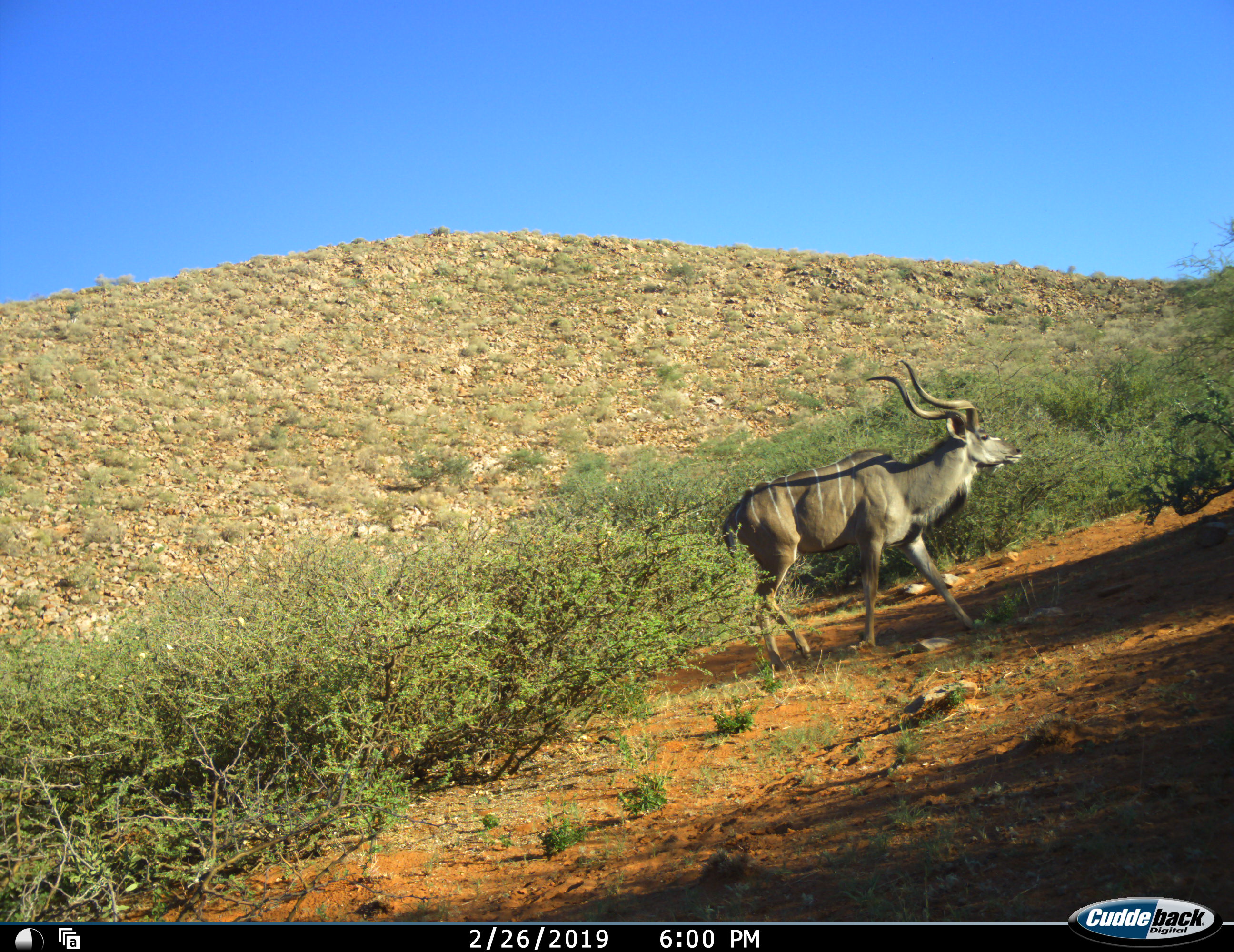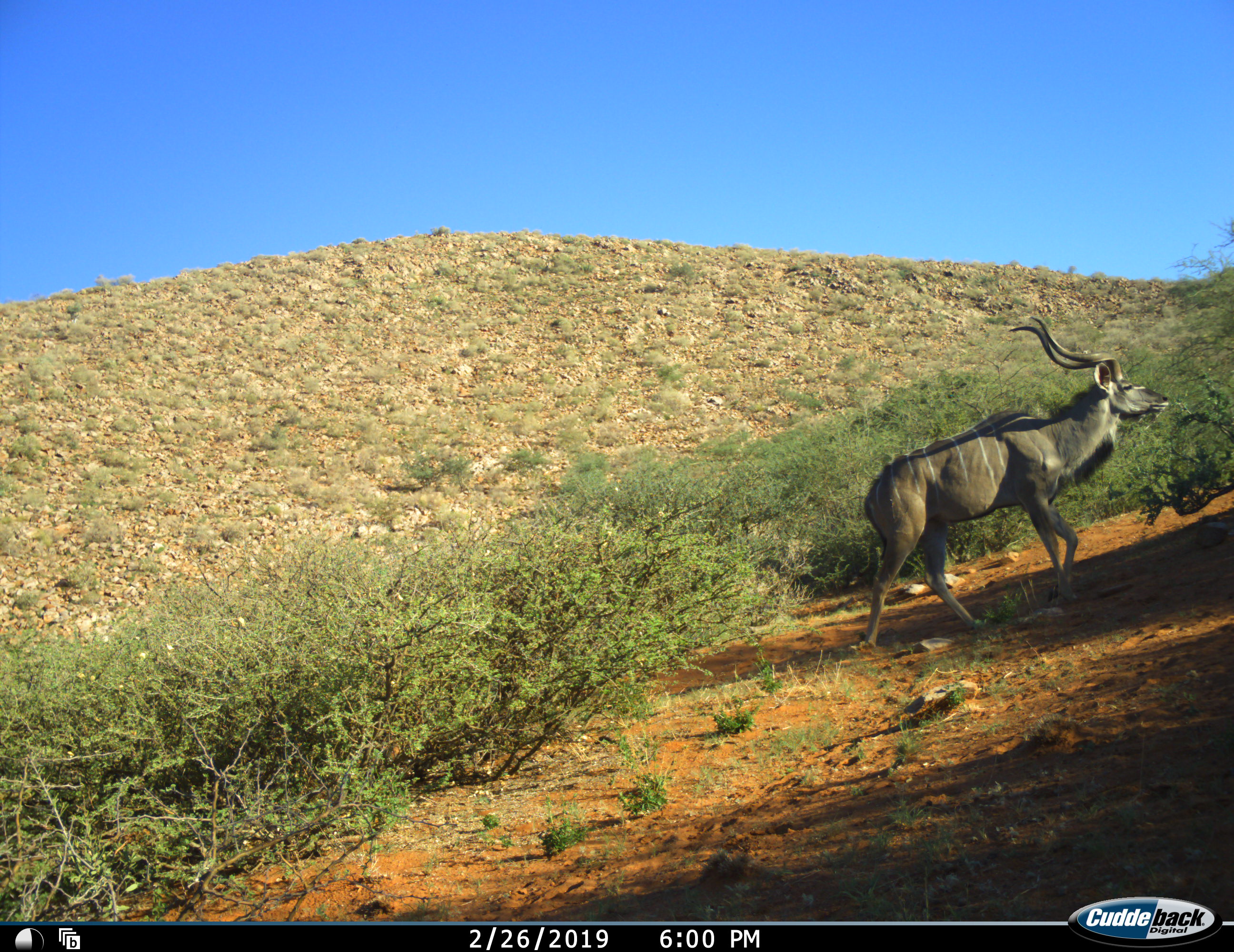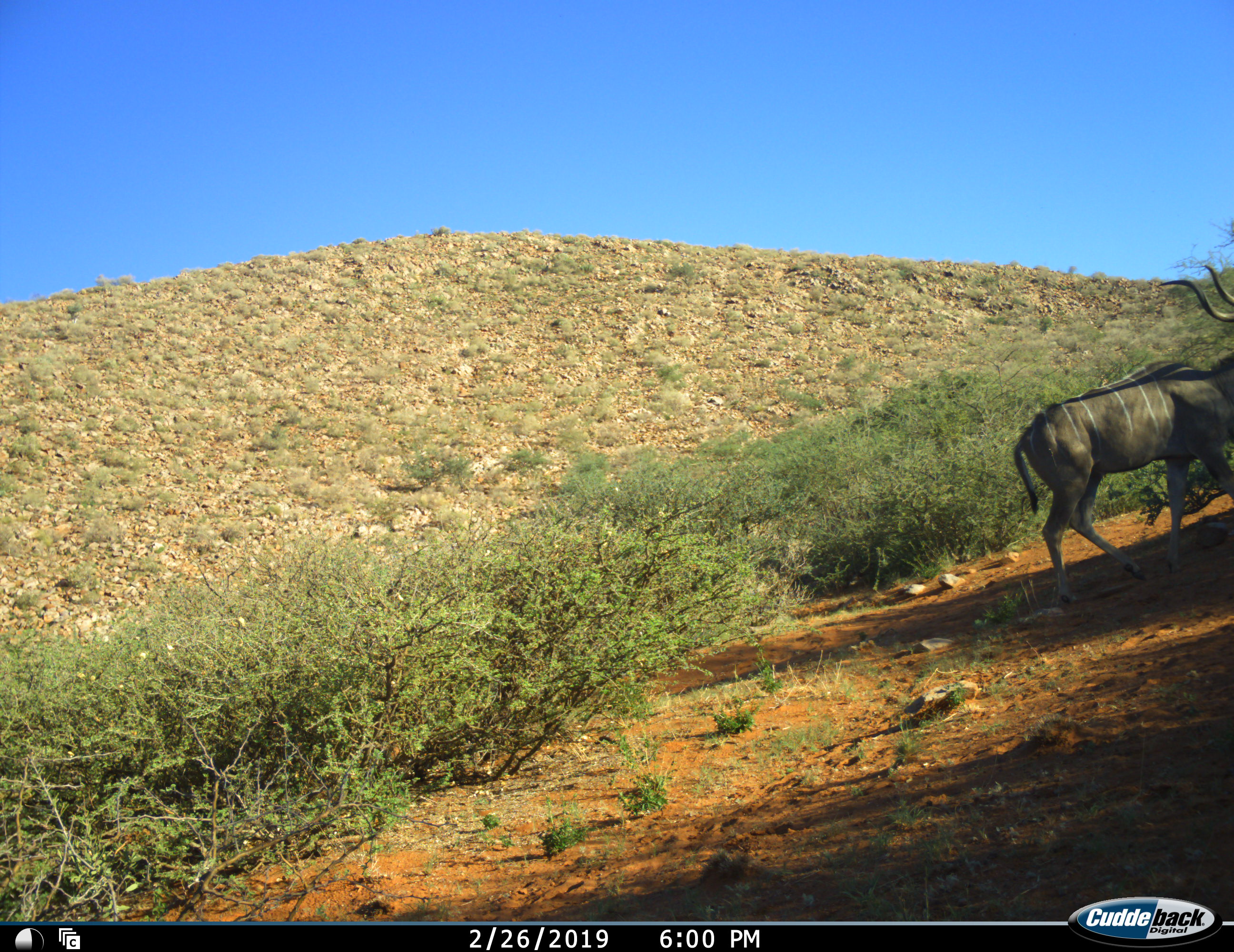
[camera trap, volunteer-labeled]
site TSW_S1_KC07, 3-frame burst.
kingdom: Animalia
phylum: Chordata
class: Mammalia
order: Artiodactyla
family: Bovidae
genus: Tragelaphus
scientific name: Tragelaphus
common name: kudu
Kudu (Tragelaphus), count 1. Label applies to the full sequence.